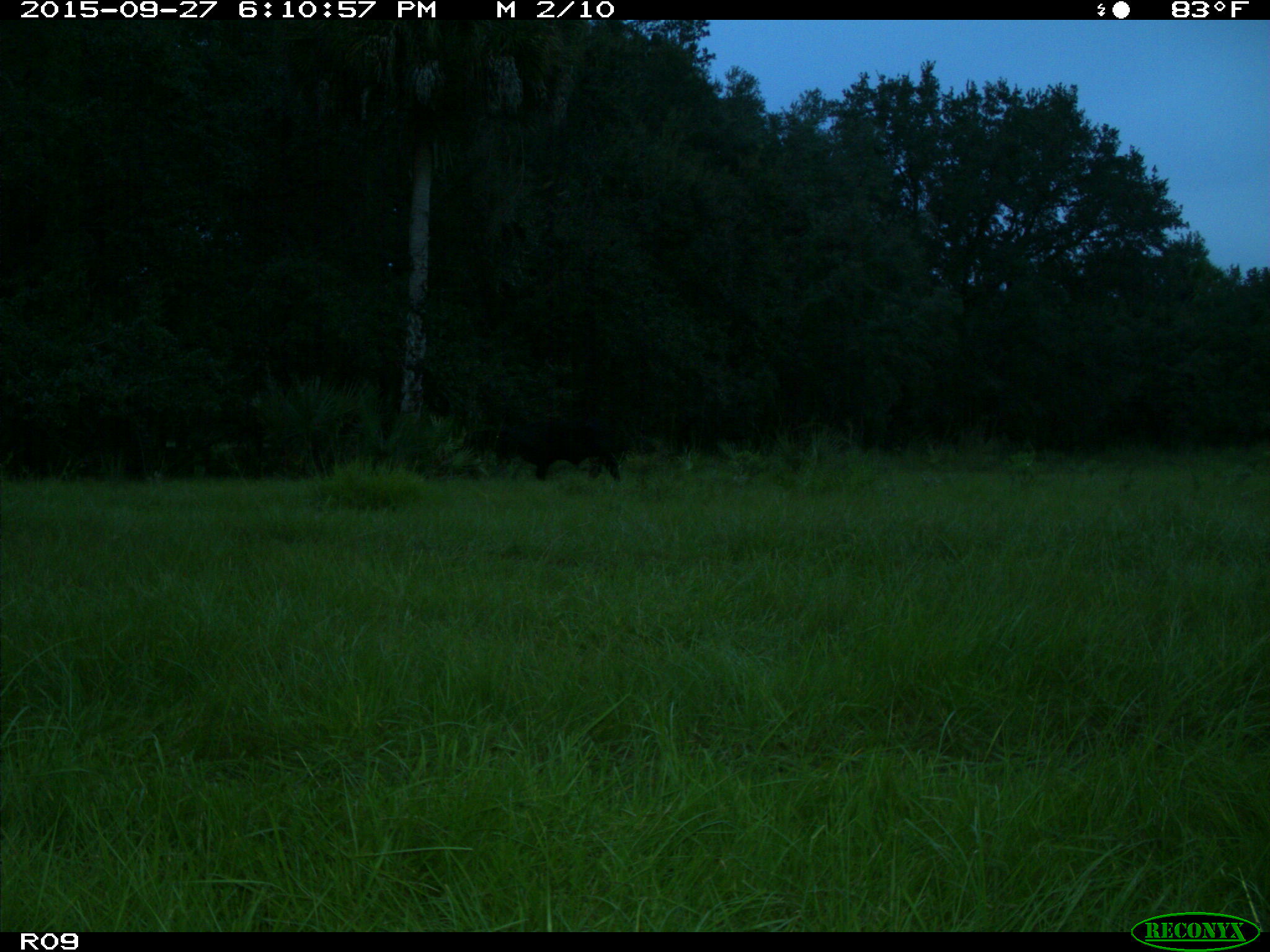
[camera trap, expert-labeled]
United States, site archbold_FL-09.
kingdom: Animalia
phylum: Chordata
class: Mammalia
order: Artiodactyla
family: Bovidae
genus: Bos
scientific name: Bos taurus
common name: domestic cow